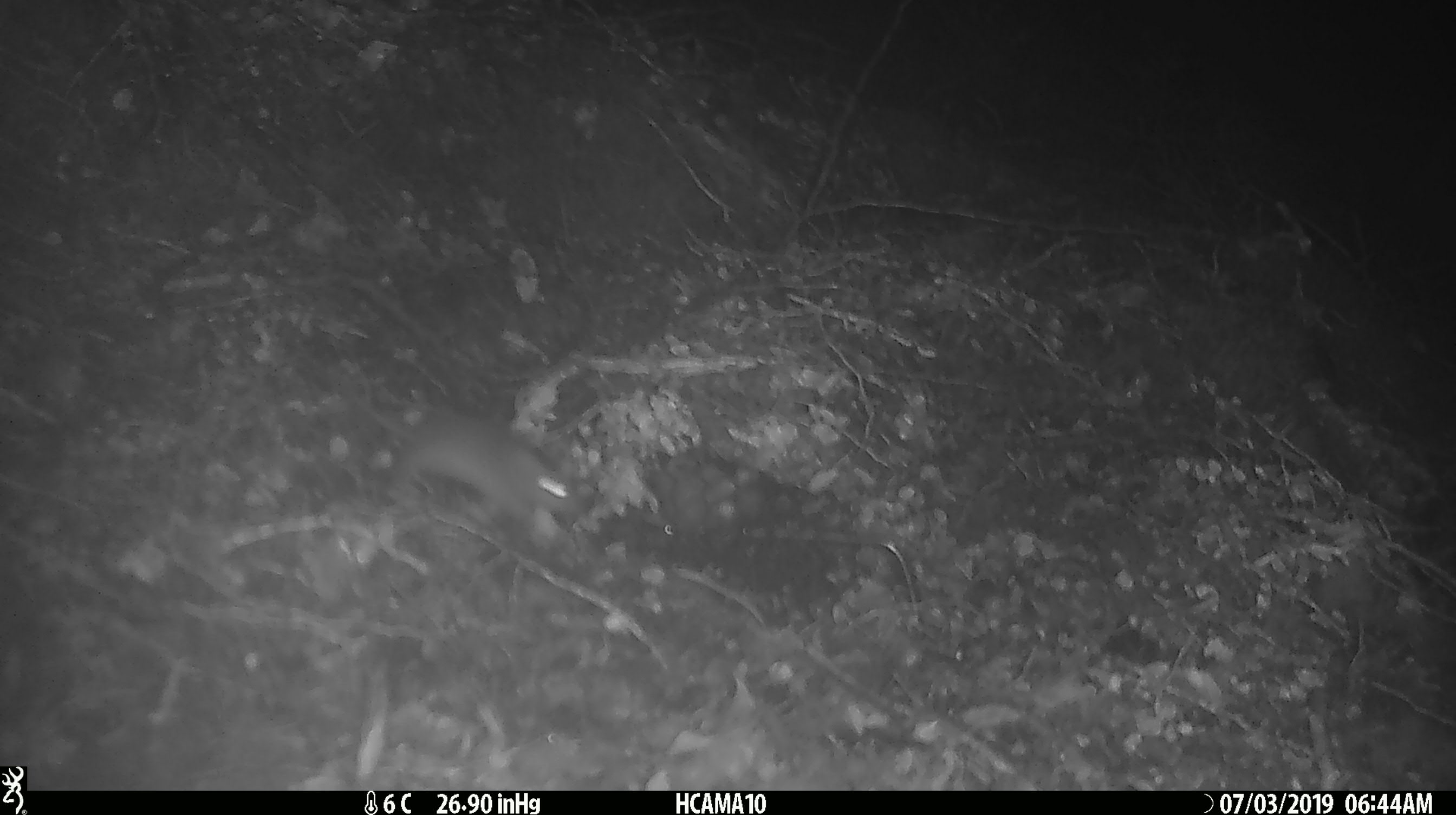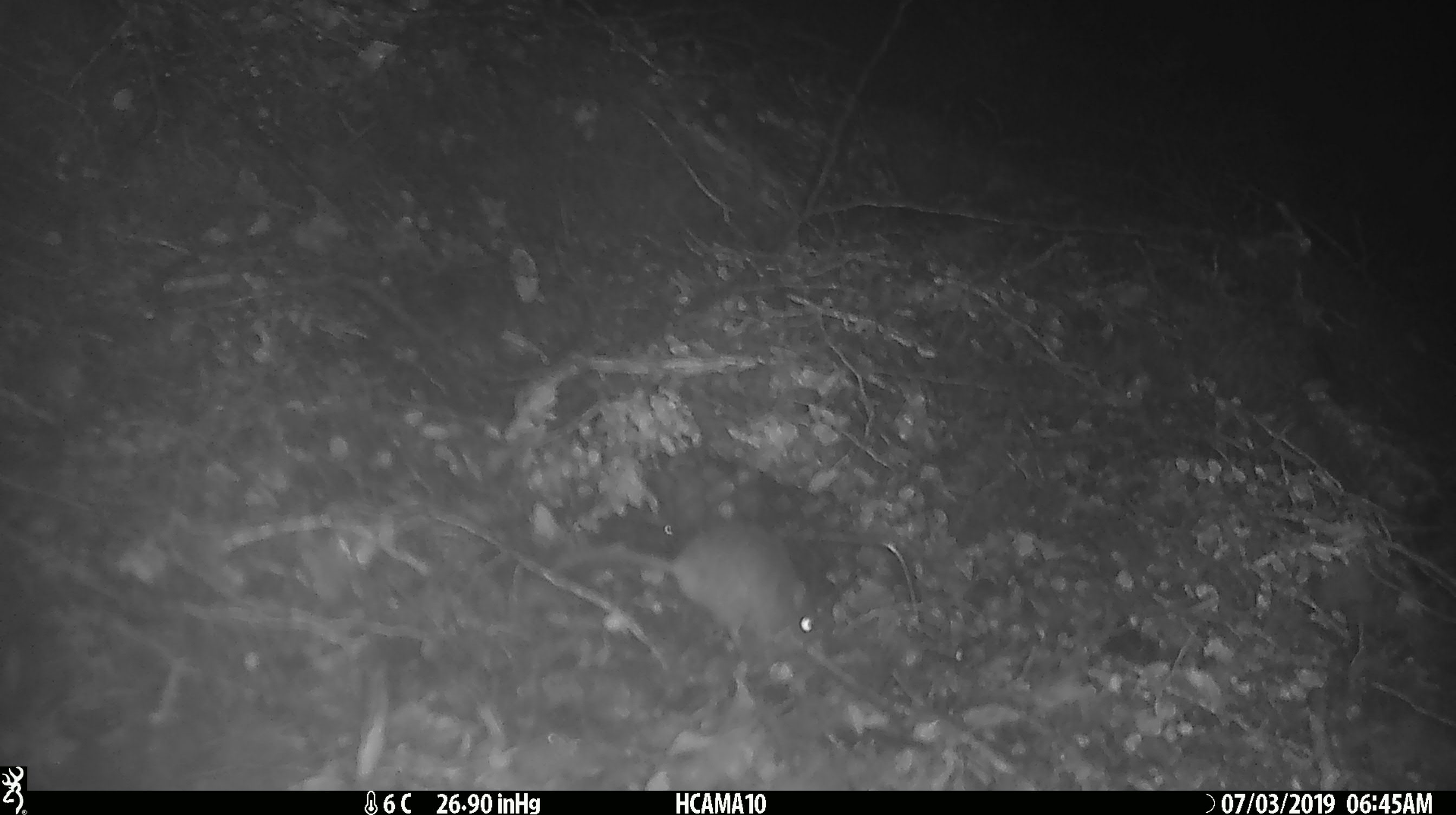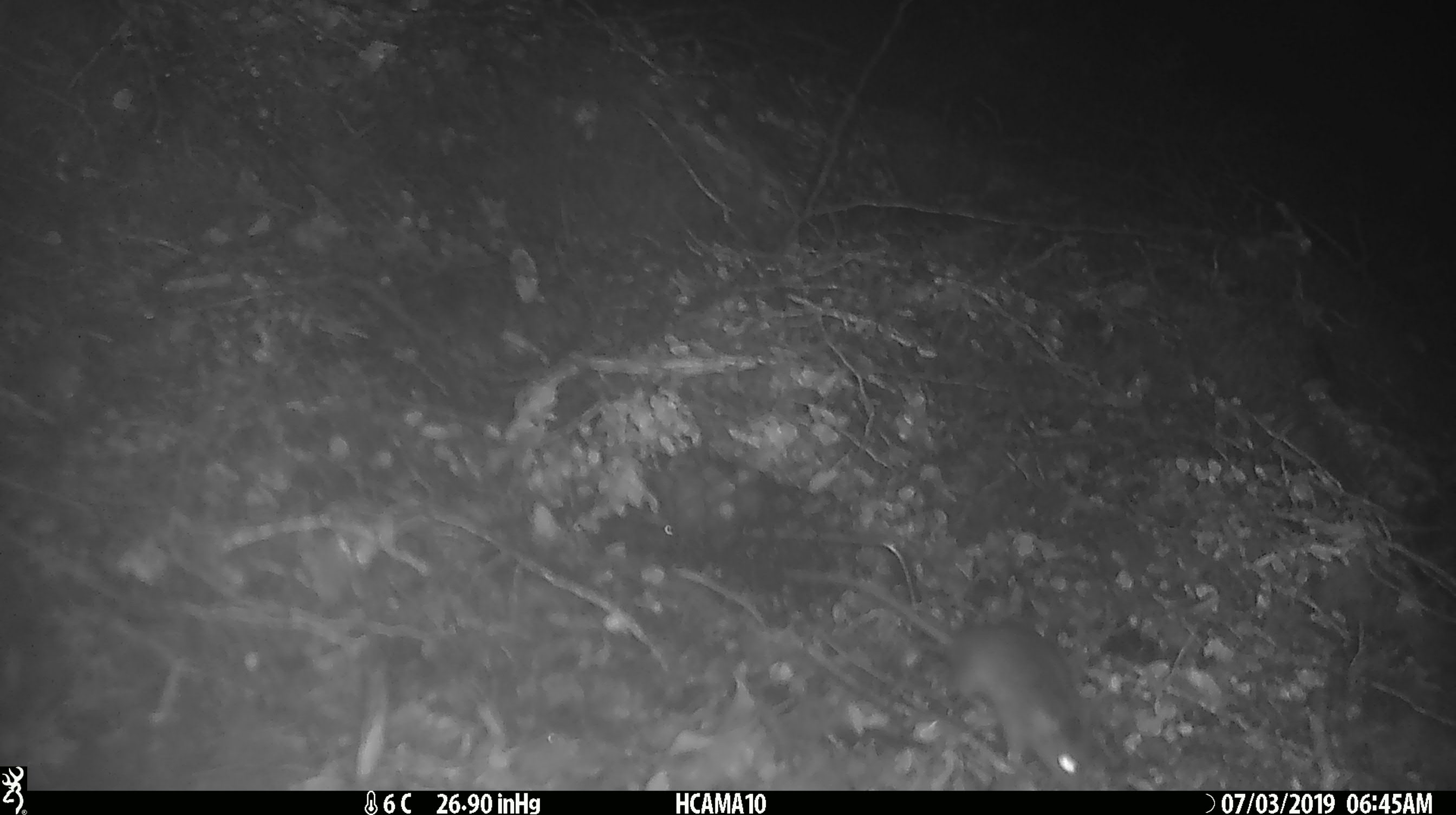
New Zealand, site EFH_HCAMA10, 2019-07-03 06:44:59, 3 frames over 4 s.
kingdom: Animalia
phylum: Chordata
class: Mammalia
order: Rodentia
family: Muridae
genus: Mus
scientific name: Mus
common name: mouse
Mouse (Mus).